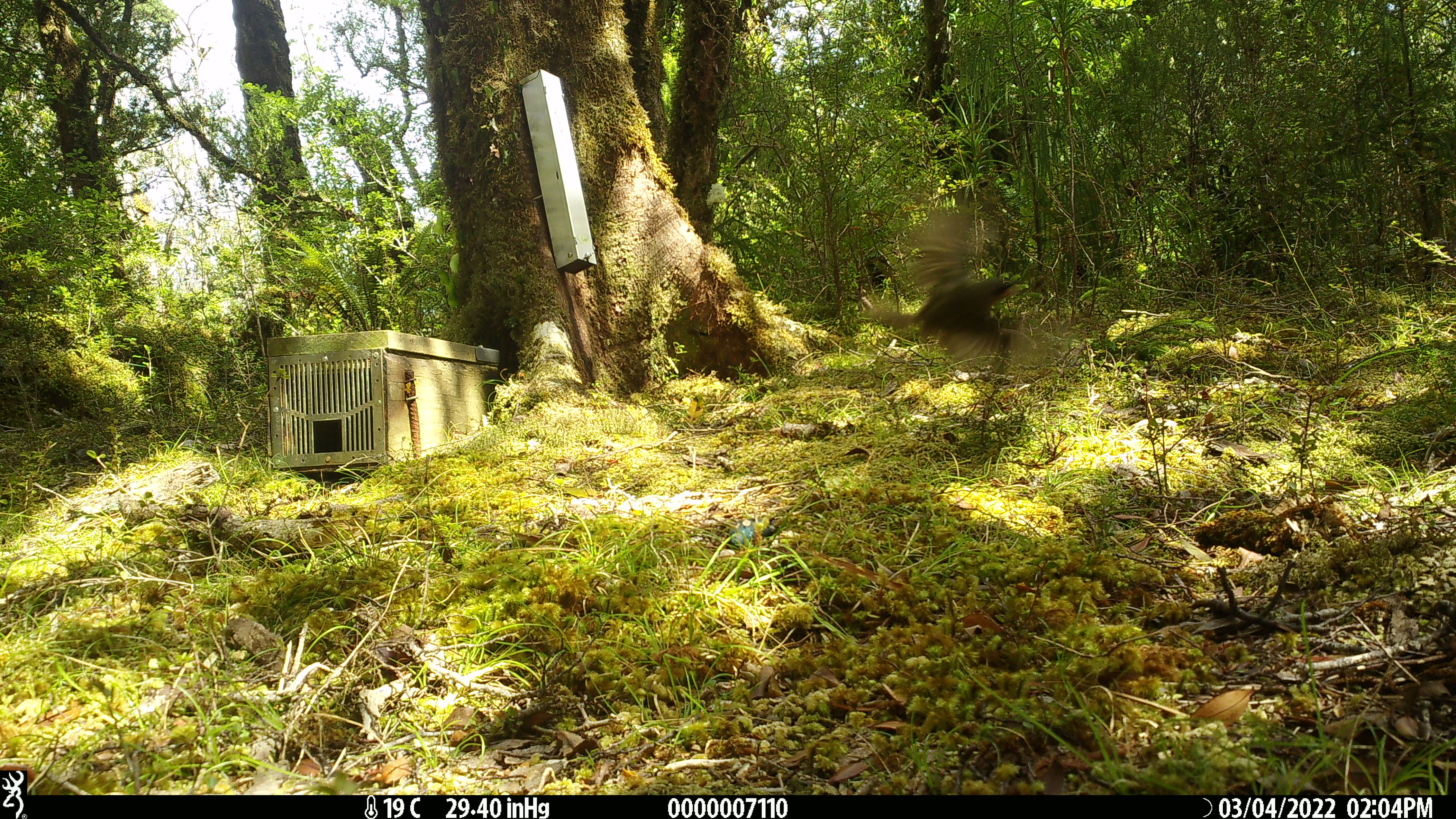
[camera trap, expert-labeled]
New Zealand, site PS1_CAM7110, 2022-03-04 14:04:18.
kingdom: Animalia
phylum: Chordata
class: Aves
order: Passeriformes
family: Meliphagidae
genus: Anthornis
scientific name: Anthornis melanura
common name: new zealand bellbird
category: bellbird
Bellbird (new zealand bellbird) (Anthornis melanura).